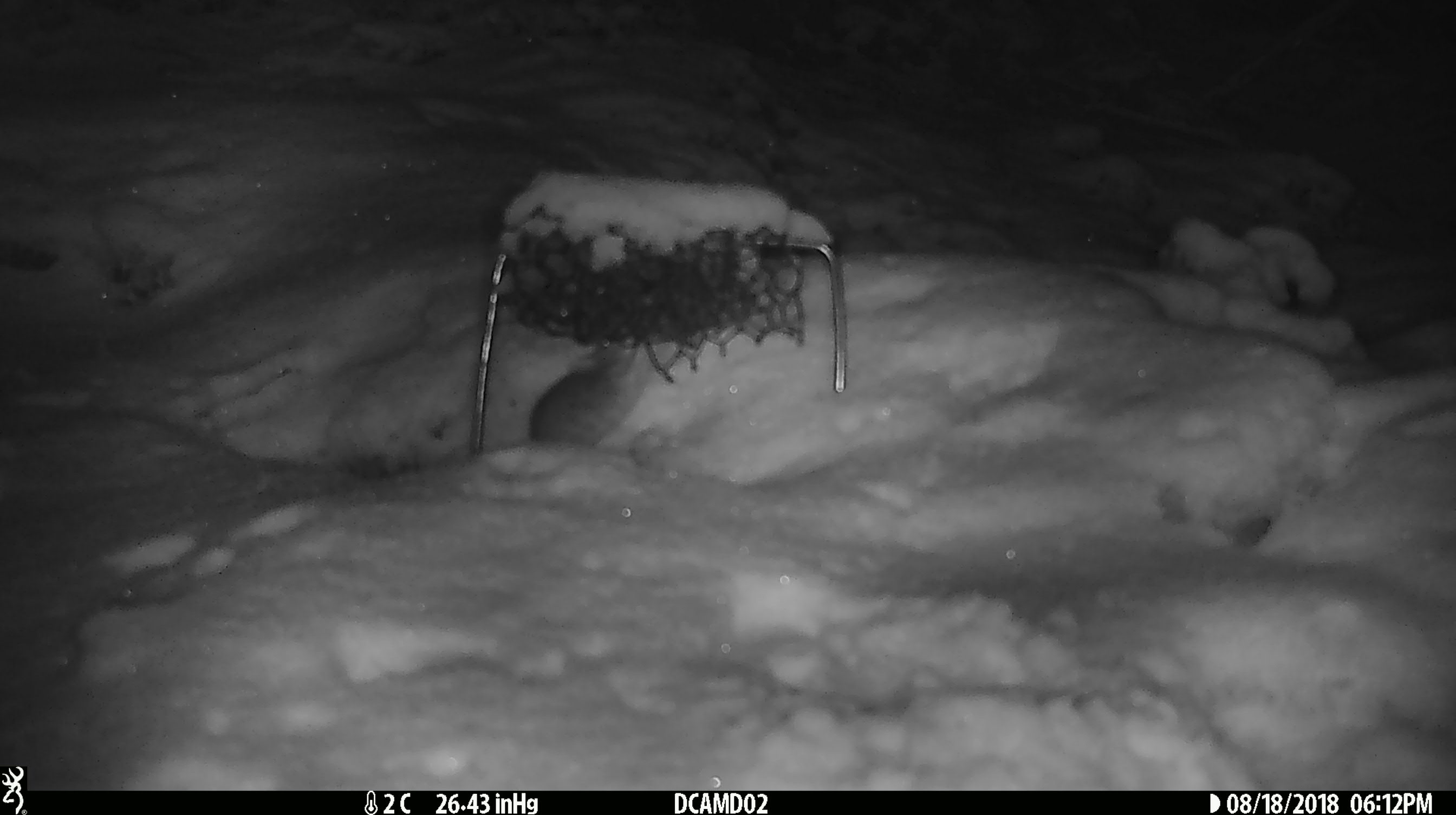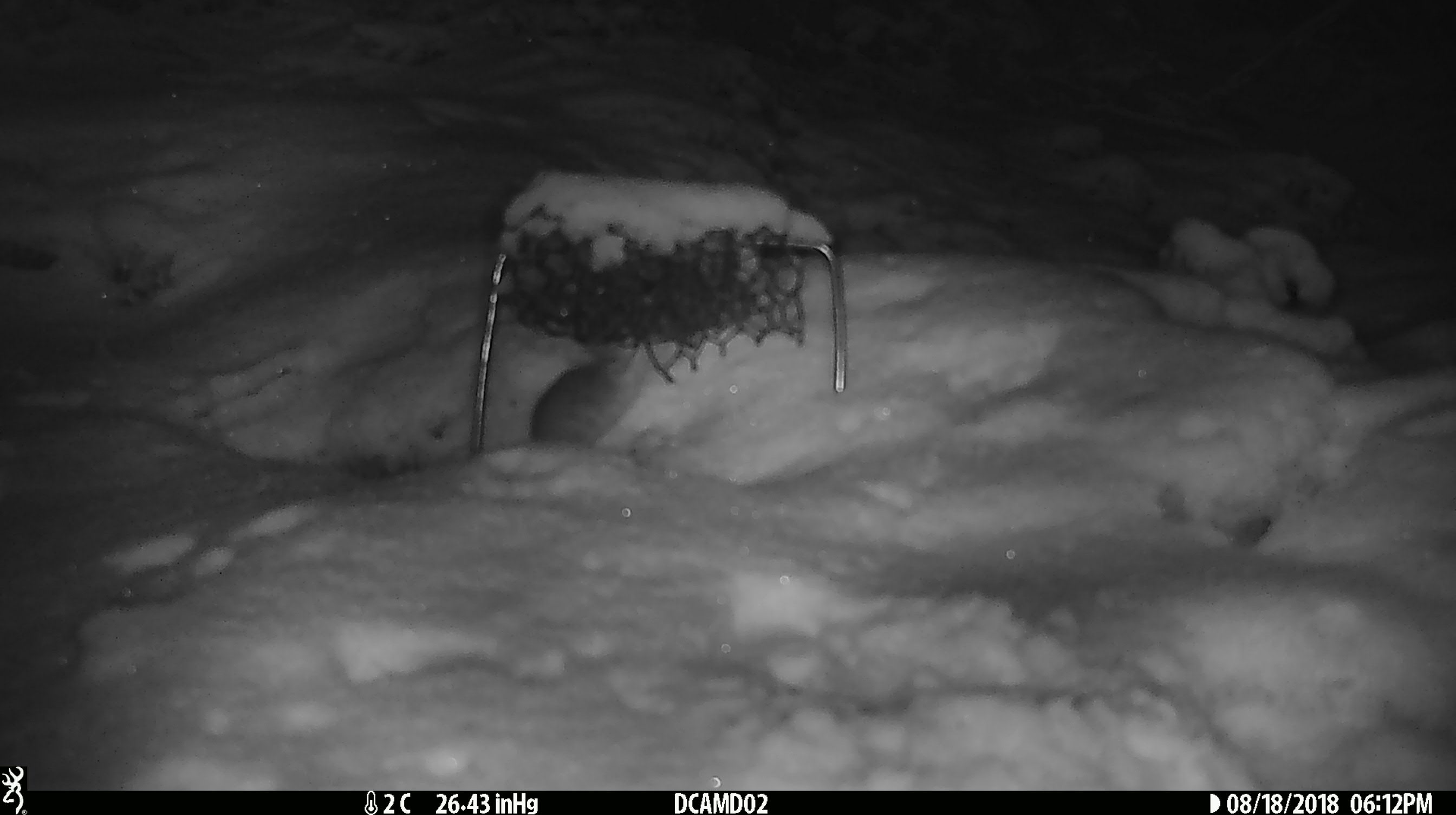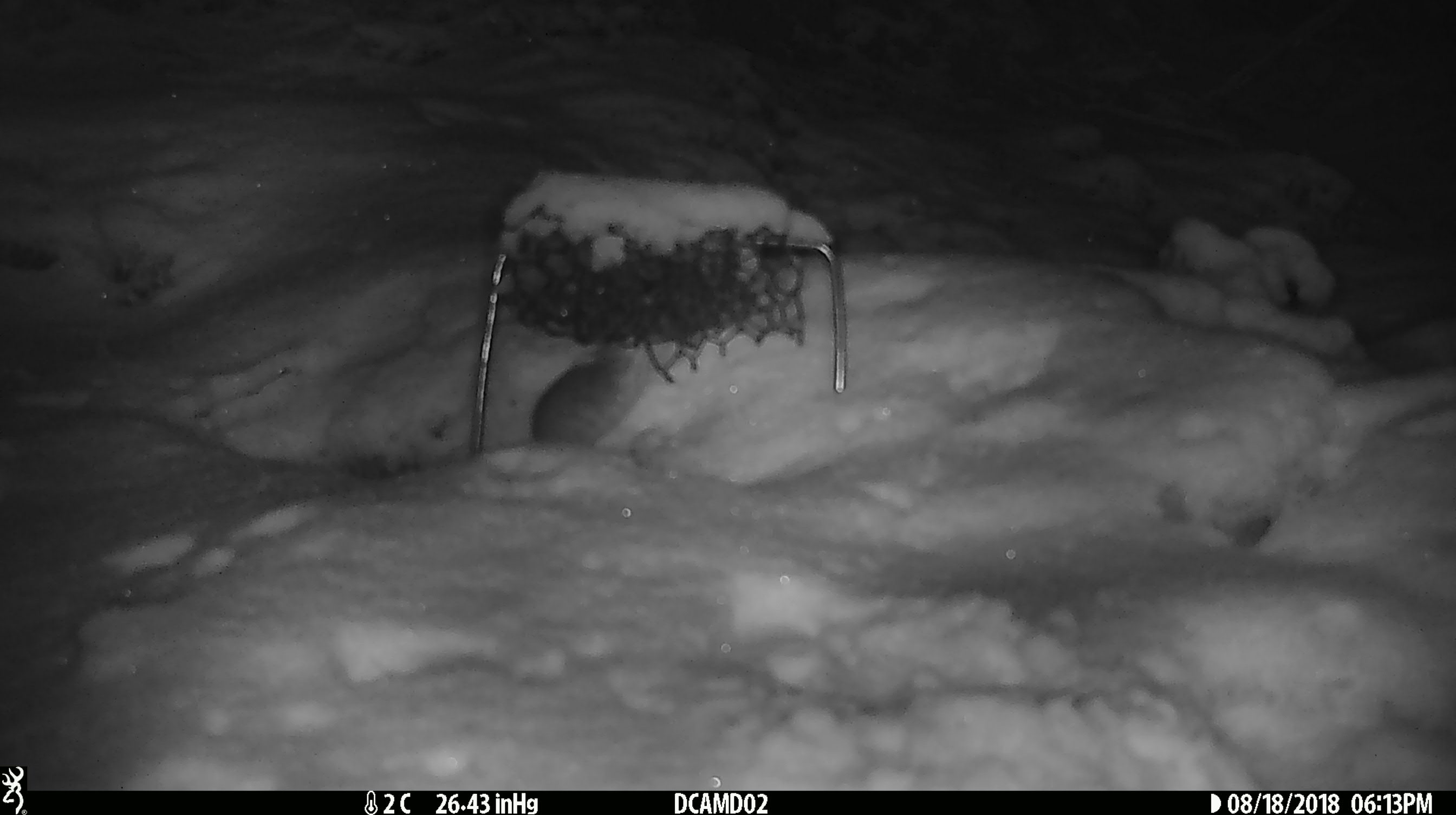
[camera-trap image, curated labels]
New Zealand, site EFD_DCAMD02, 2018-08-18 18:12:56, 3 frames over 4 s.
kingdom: Animalia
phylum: Chordata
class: Mammalia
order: Rodentia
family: Muridae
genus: Mus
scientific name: Mus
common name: mouse